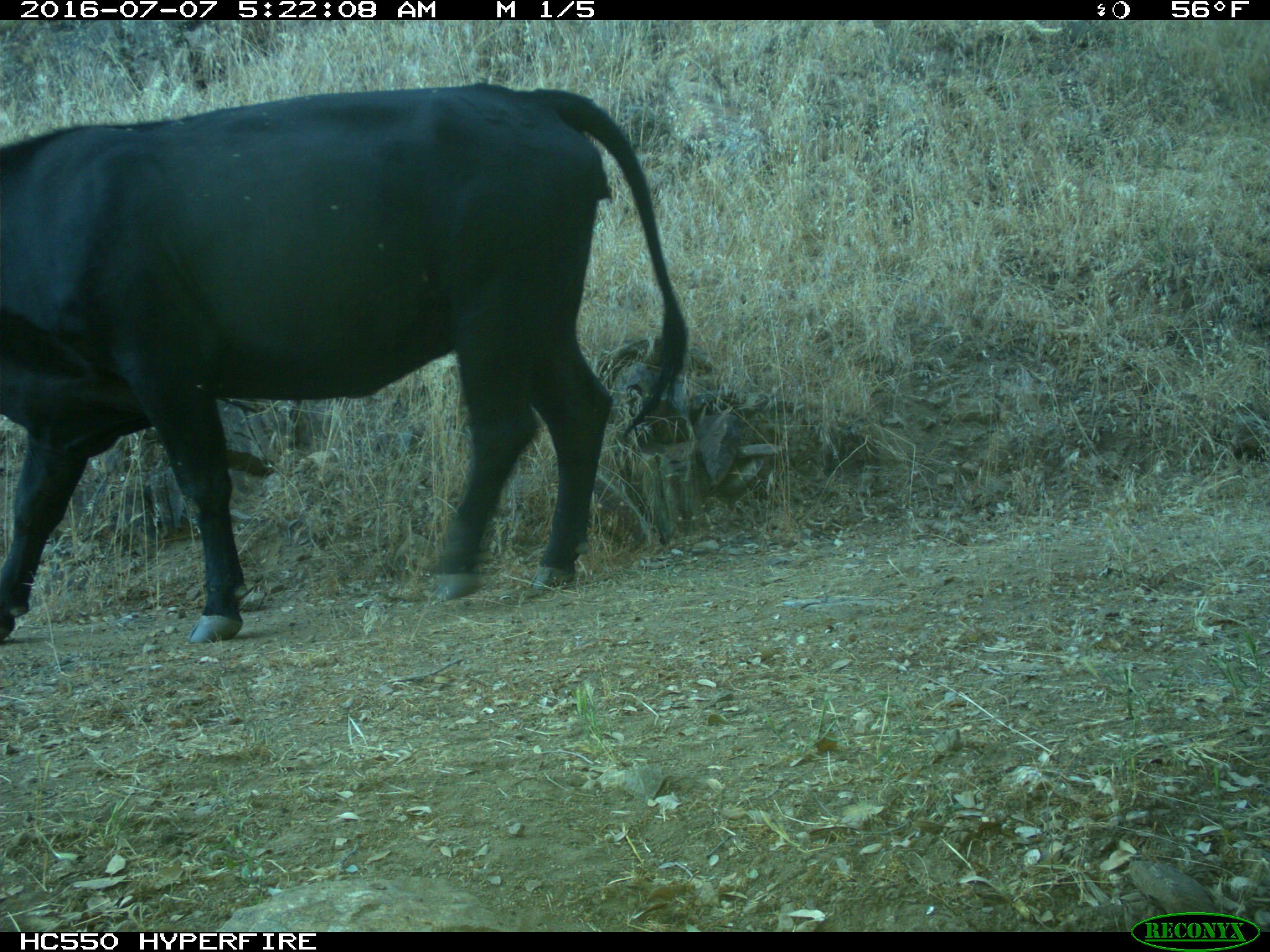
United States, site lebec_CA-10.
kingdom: Animalia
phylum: Chordata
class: Mammalia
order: Artiodactyla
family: Bovidae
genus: Bos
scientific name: Bos taurus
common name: domestic cow